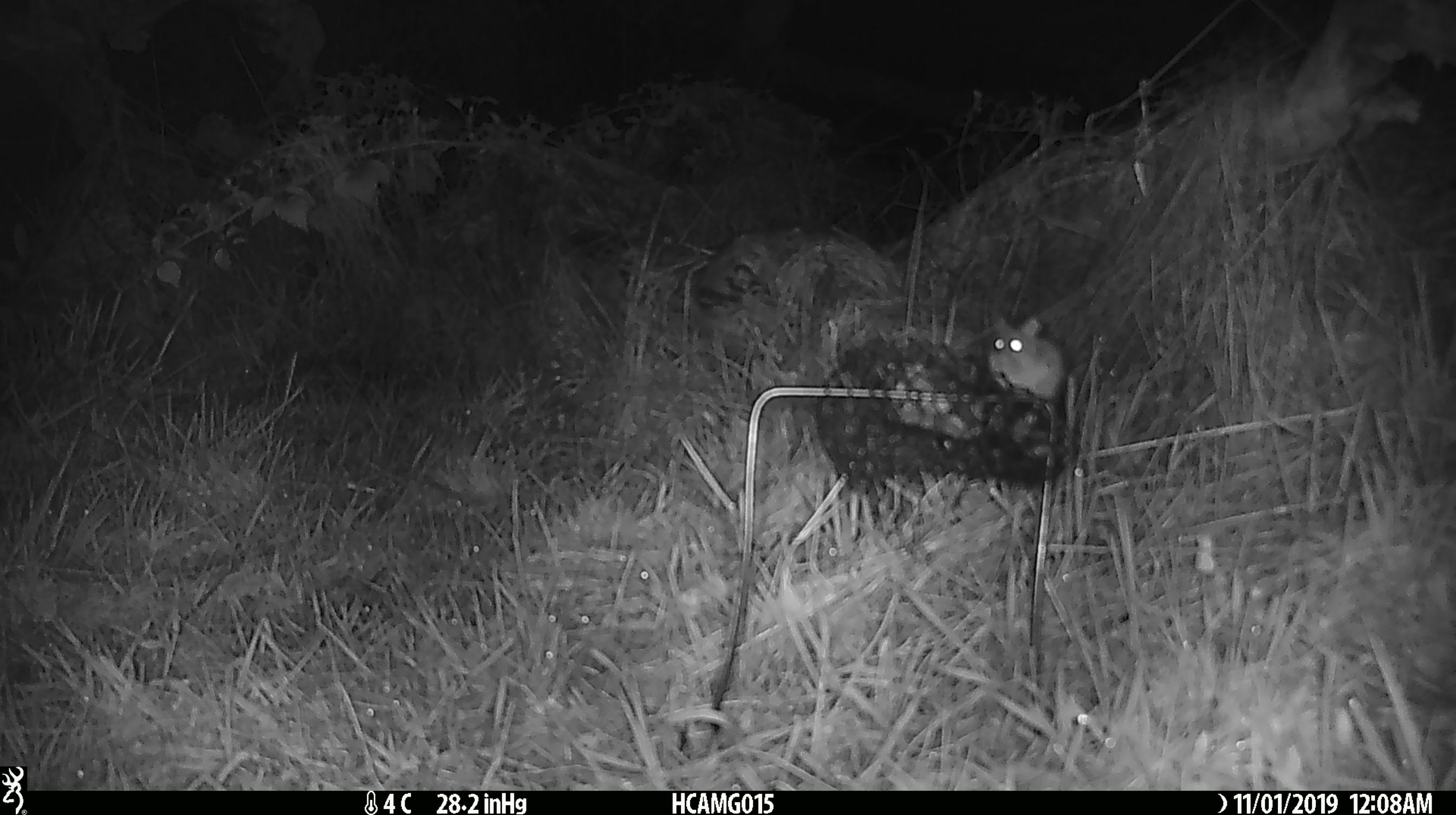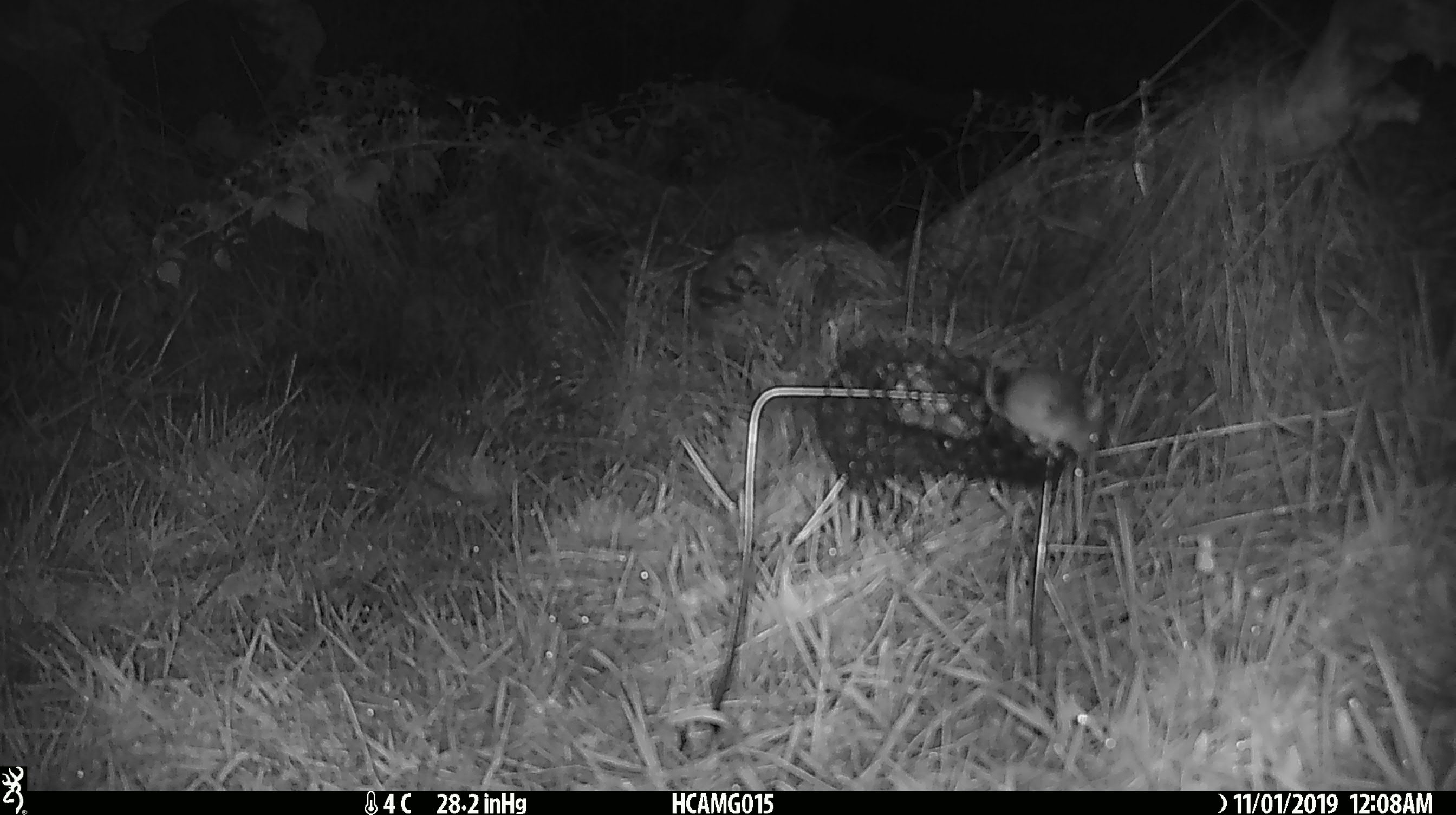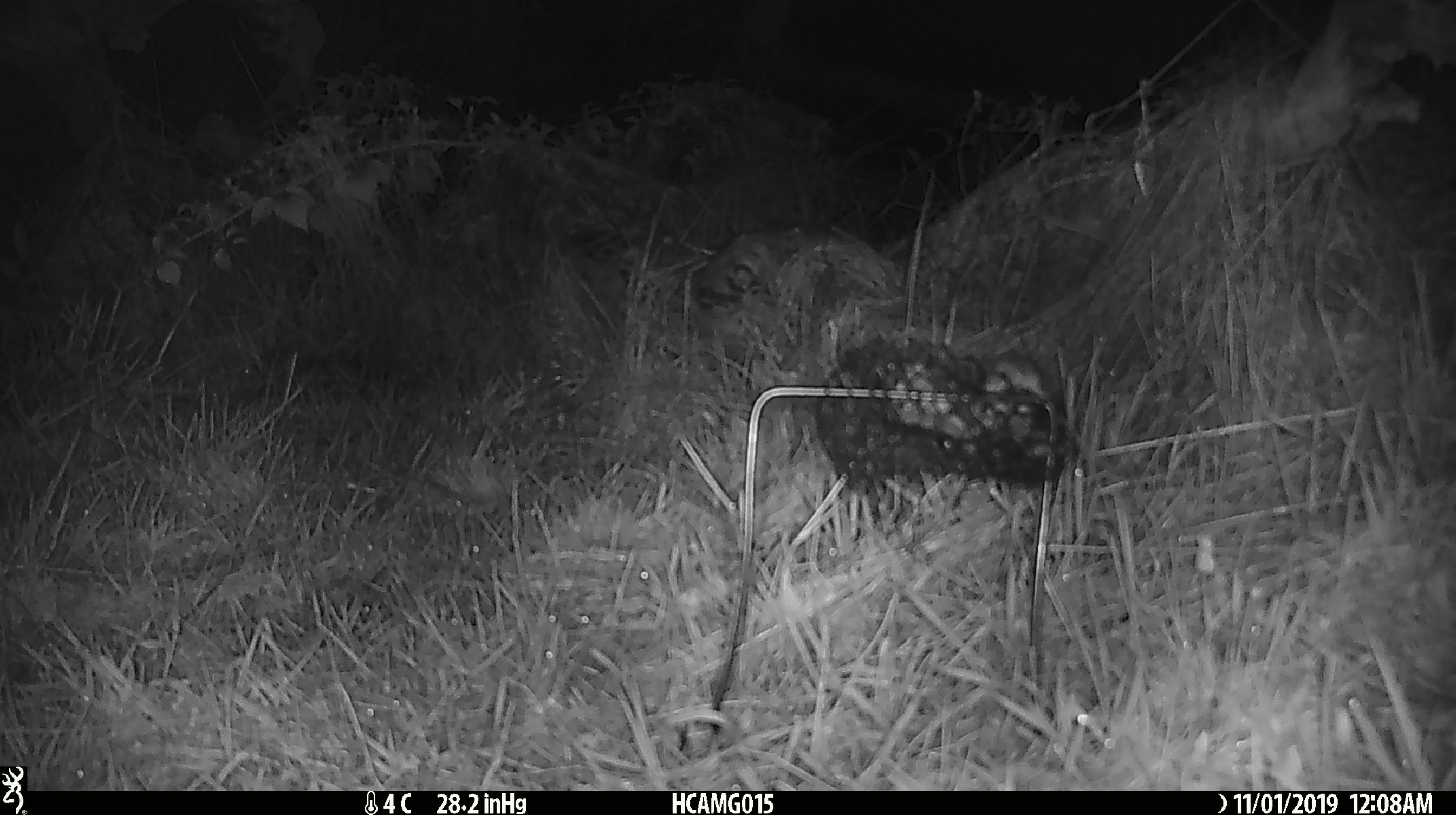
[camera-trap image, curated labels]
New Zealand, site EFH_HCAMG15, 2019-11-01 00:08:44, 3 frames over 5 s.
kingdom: Animalia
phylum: Chordata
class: Mammalia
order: Rodentia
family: Muridae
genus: Mus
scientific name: Mus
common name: mouse